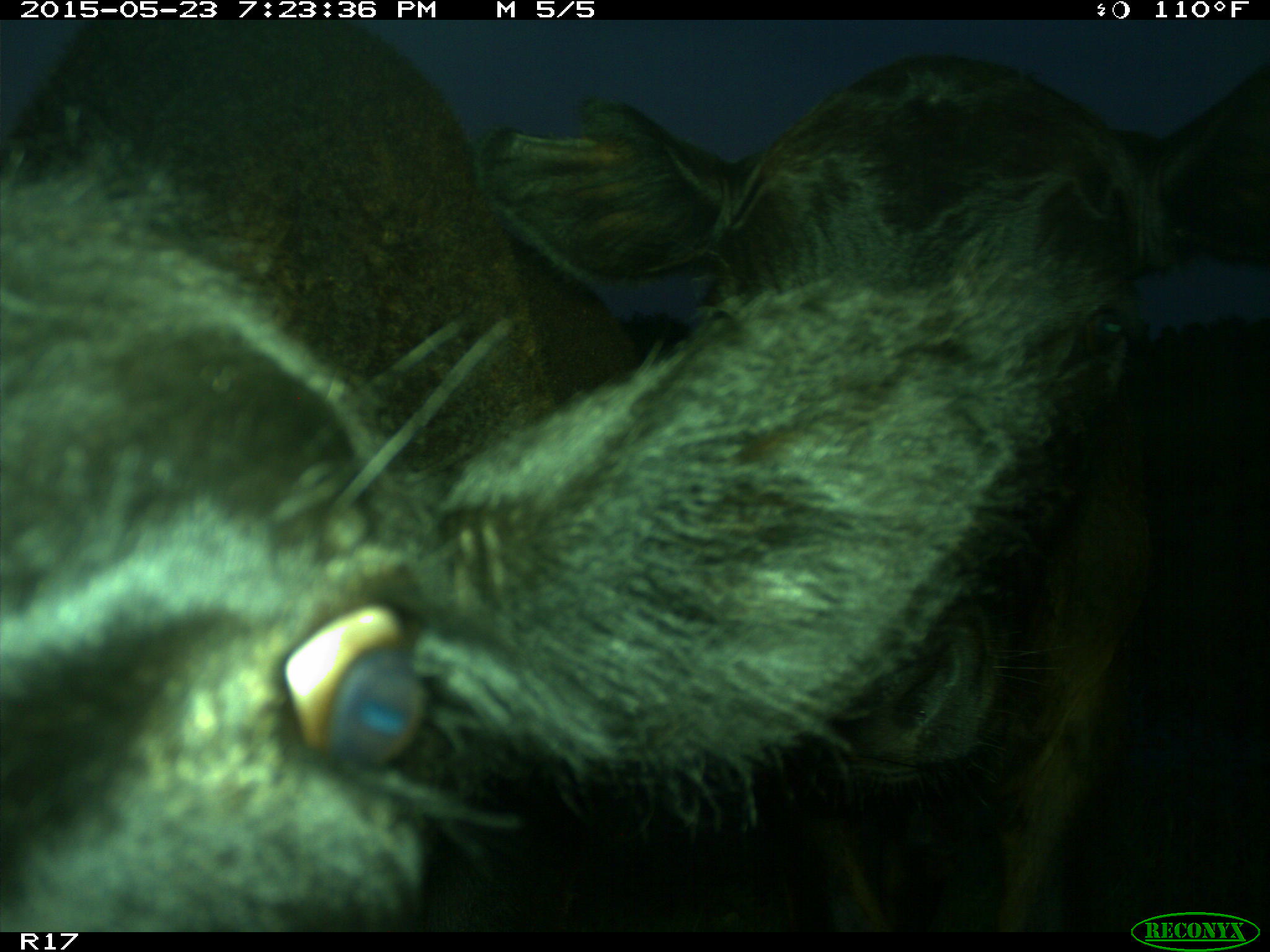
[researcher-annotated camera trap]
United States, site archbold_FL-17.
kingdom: Animalia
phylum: Chordata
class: Mammalia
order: Artiodactyla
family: Bovidae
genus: Bos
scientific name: Bos taurus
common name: domestic cow